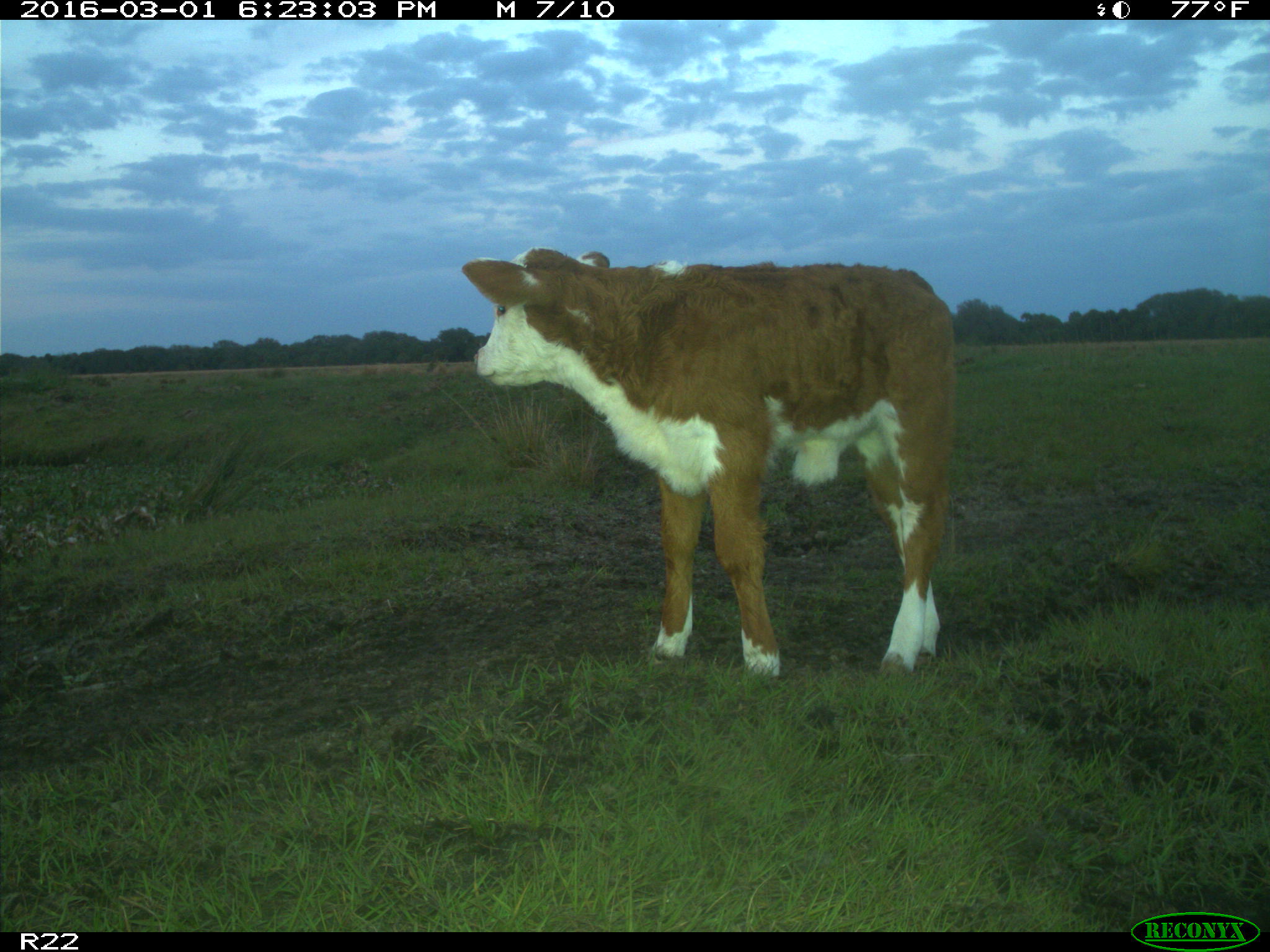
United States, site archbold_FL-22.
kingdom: Animalia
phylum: Chordata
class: Mammalia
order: Artiodactyla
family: Bovidae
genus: Bos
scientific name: Bos taurus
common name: domestic cow